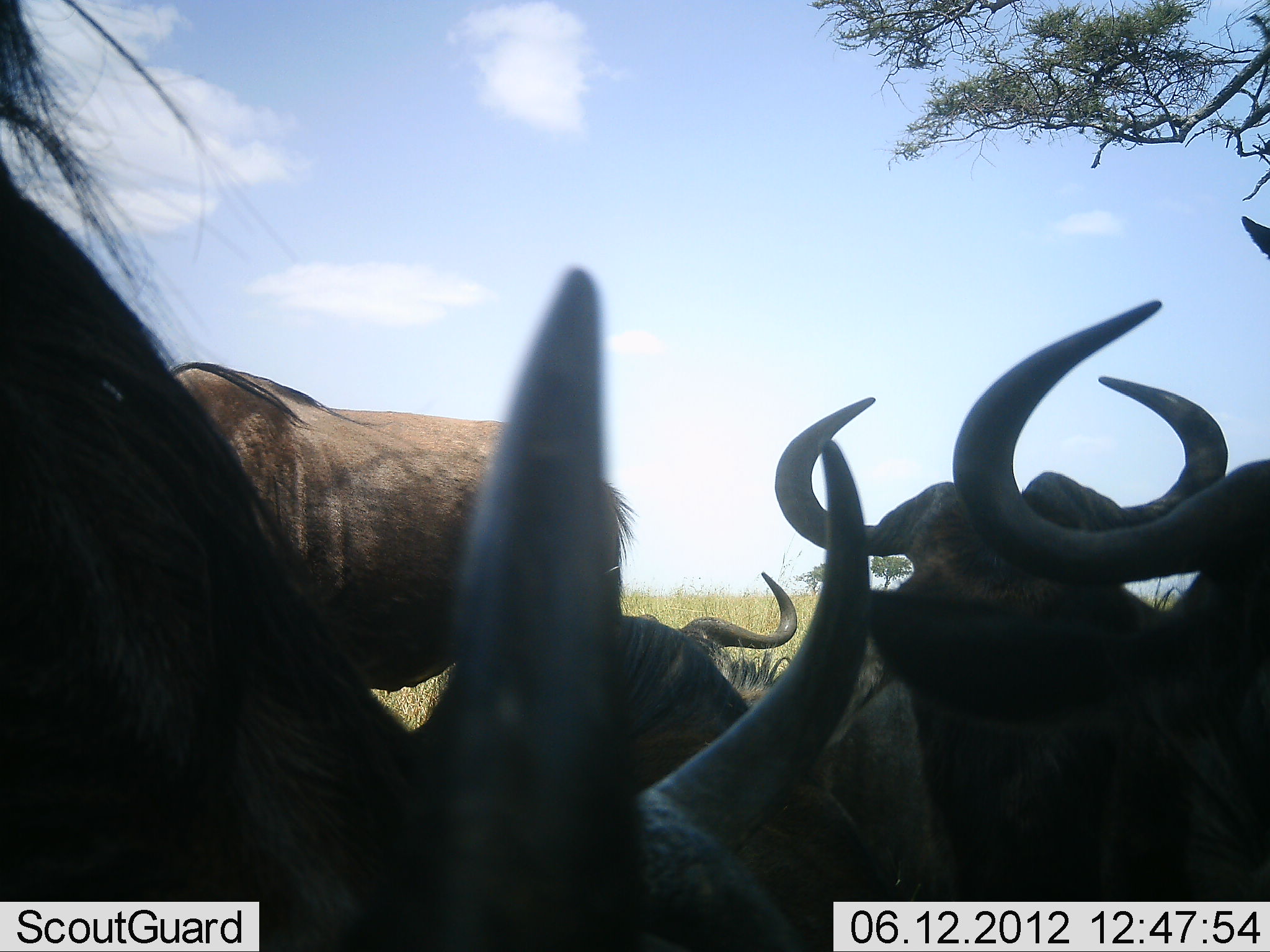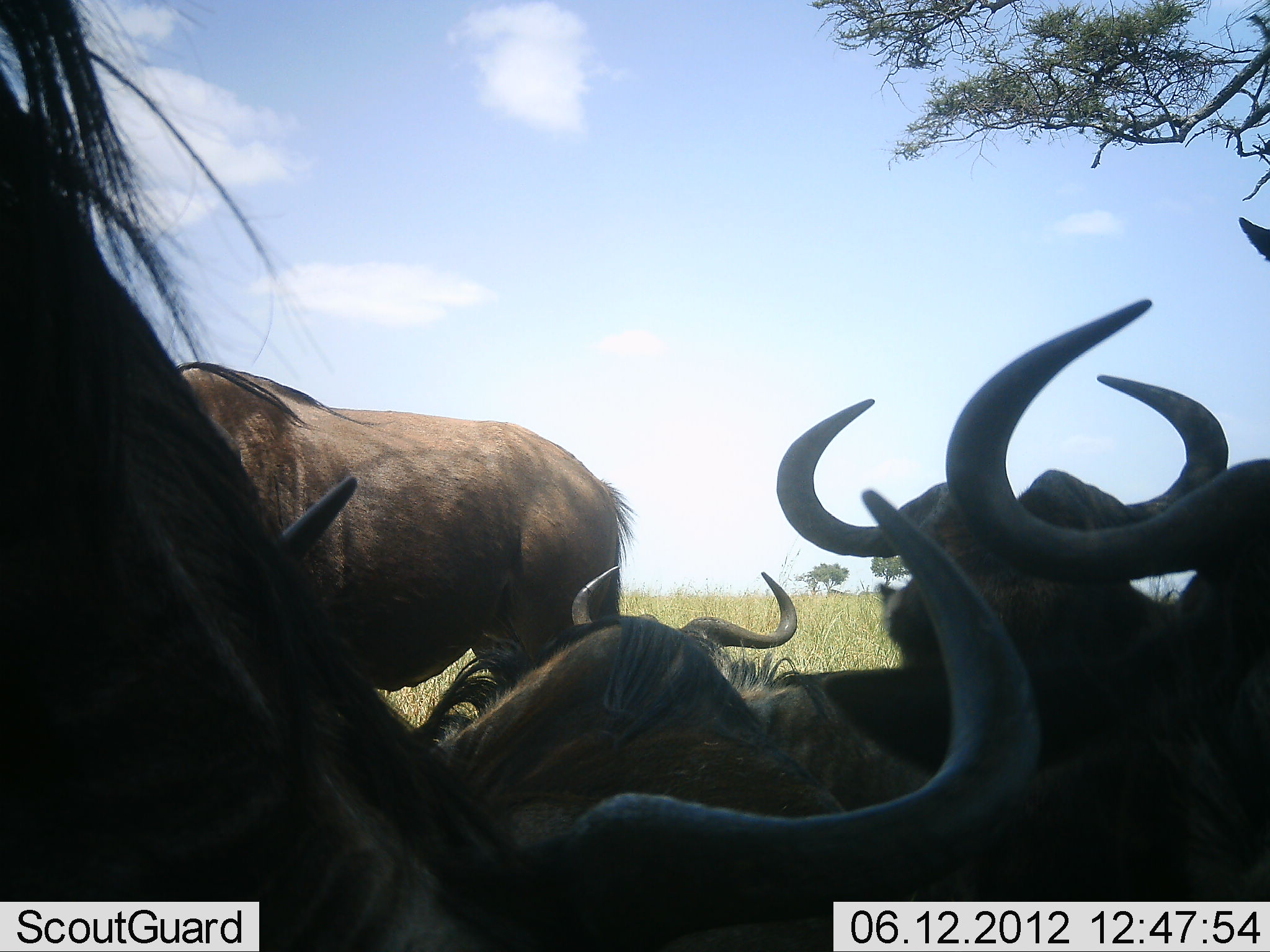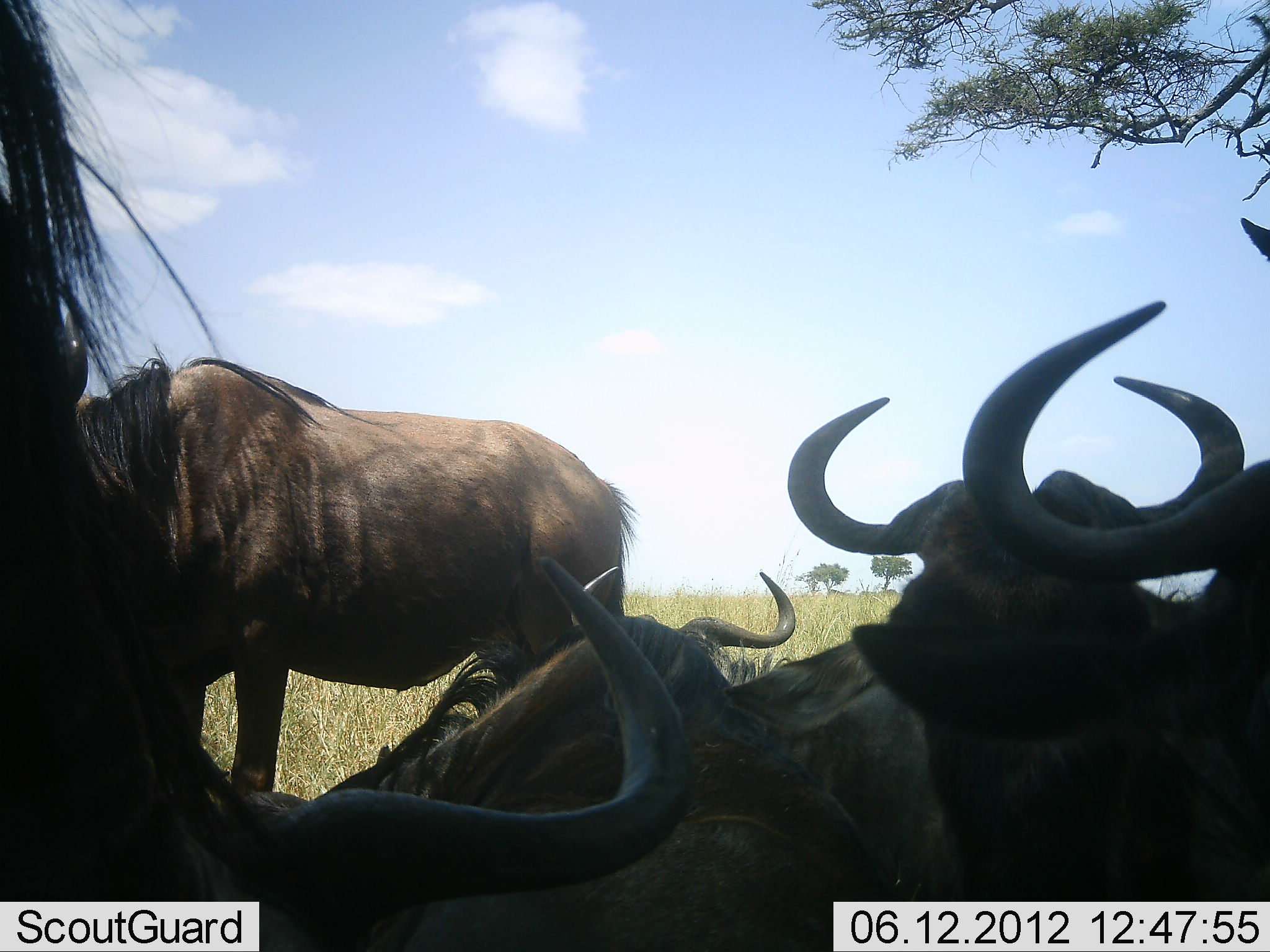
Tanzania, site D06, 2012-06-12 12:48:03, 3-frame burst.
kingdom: Animalia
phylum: Chordata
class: Mammalia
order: Artiodactyla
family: Bovidae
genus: Connochaetes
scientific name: Connochaetes taurinus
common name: blue wildebeest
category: wildebeest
Wildebeest (blue wildebeest) (Connochaetes taurinus), count 6. Behavior (volunteer vote fractions): standing 50%, resting 100%, moving 10%, interacting 0%. Young present (vote fraction): 0%. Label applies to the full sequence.